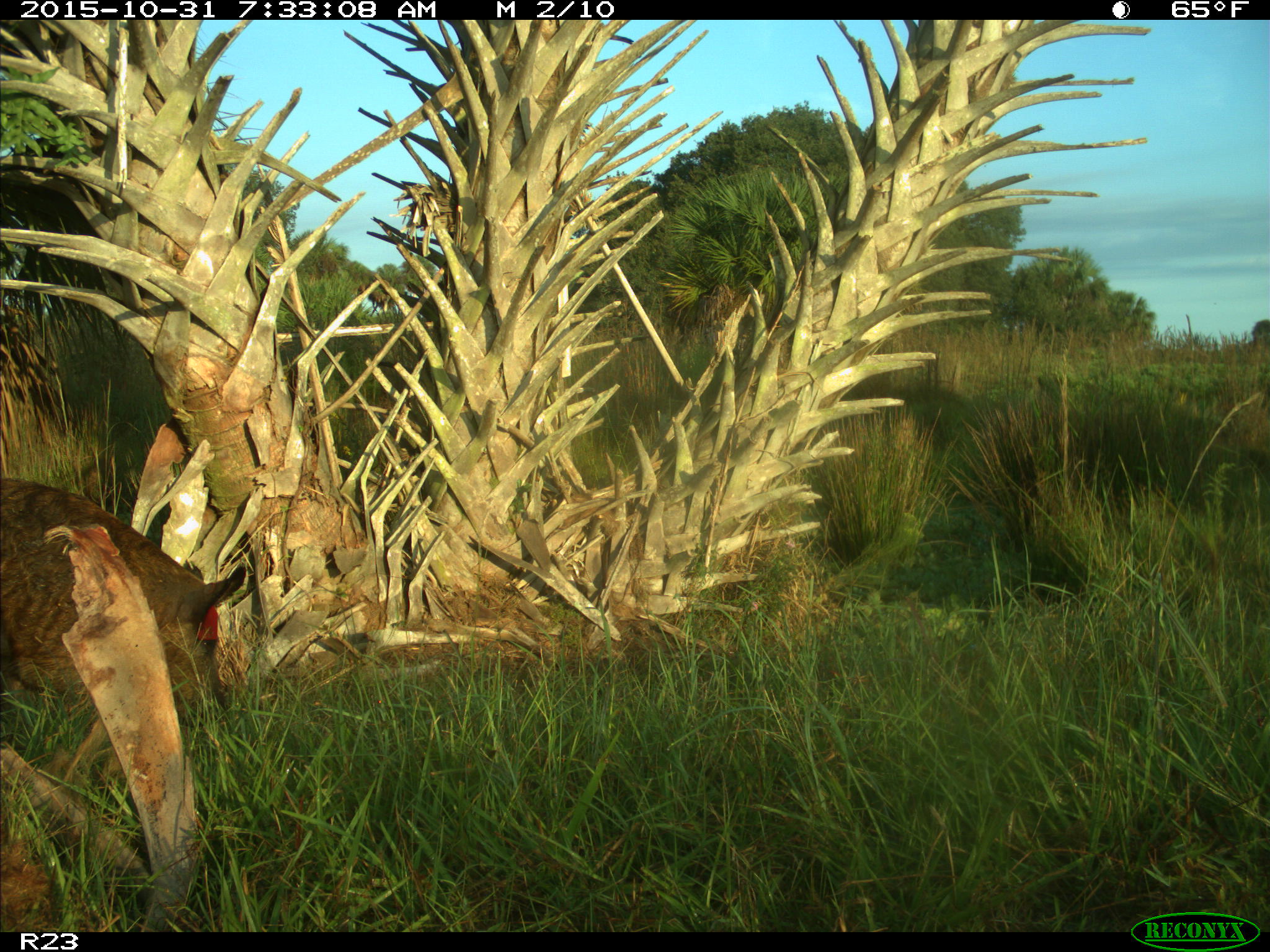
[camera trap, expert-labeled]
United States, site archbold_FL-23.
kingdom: Animalia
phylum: Chordata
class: Mammalia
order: Artiodactyla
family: Suidae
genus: Sus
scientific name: Sus scrofa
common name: wild boar